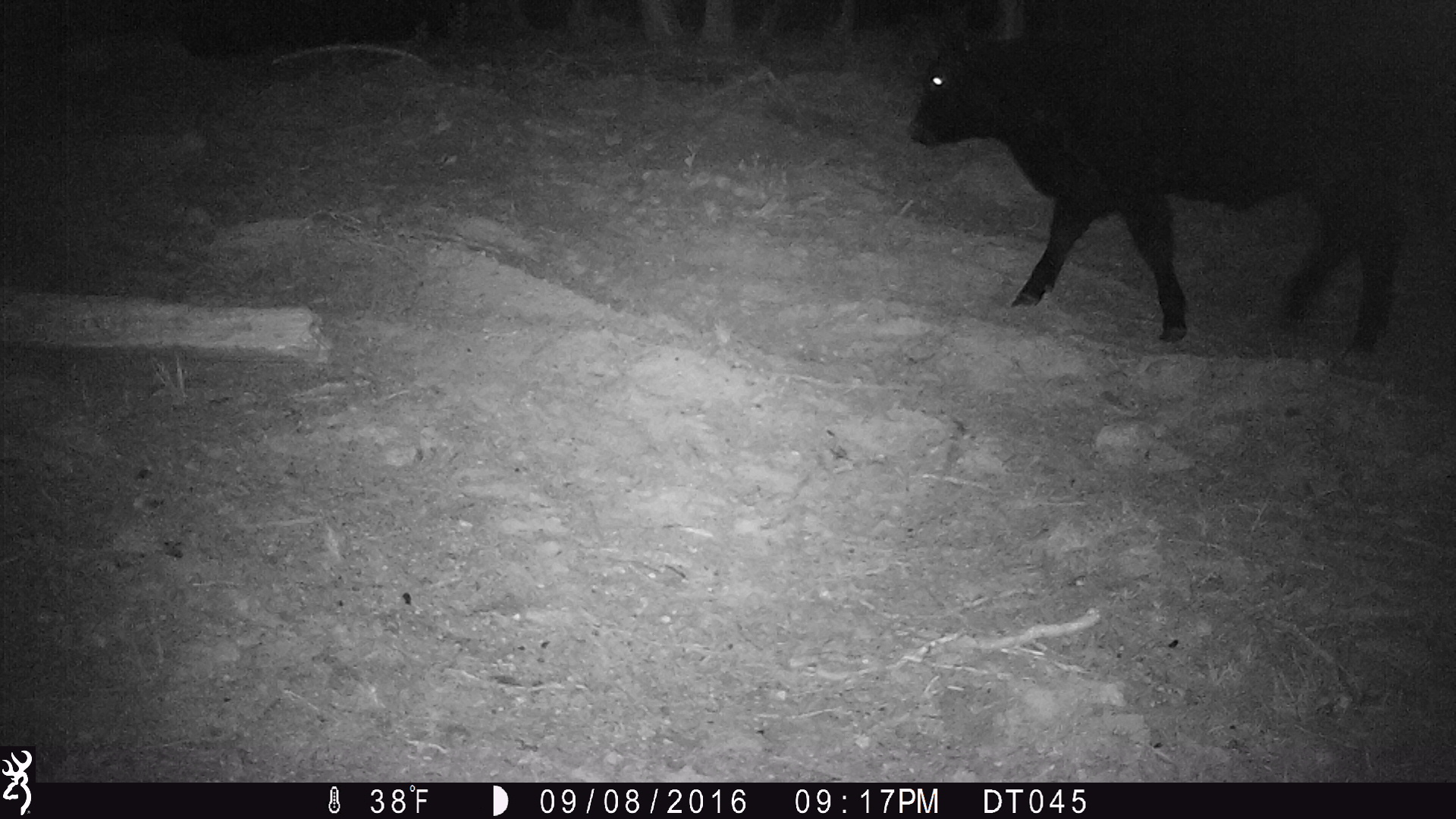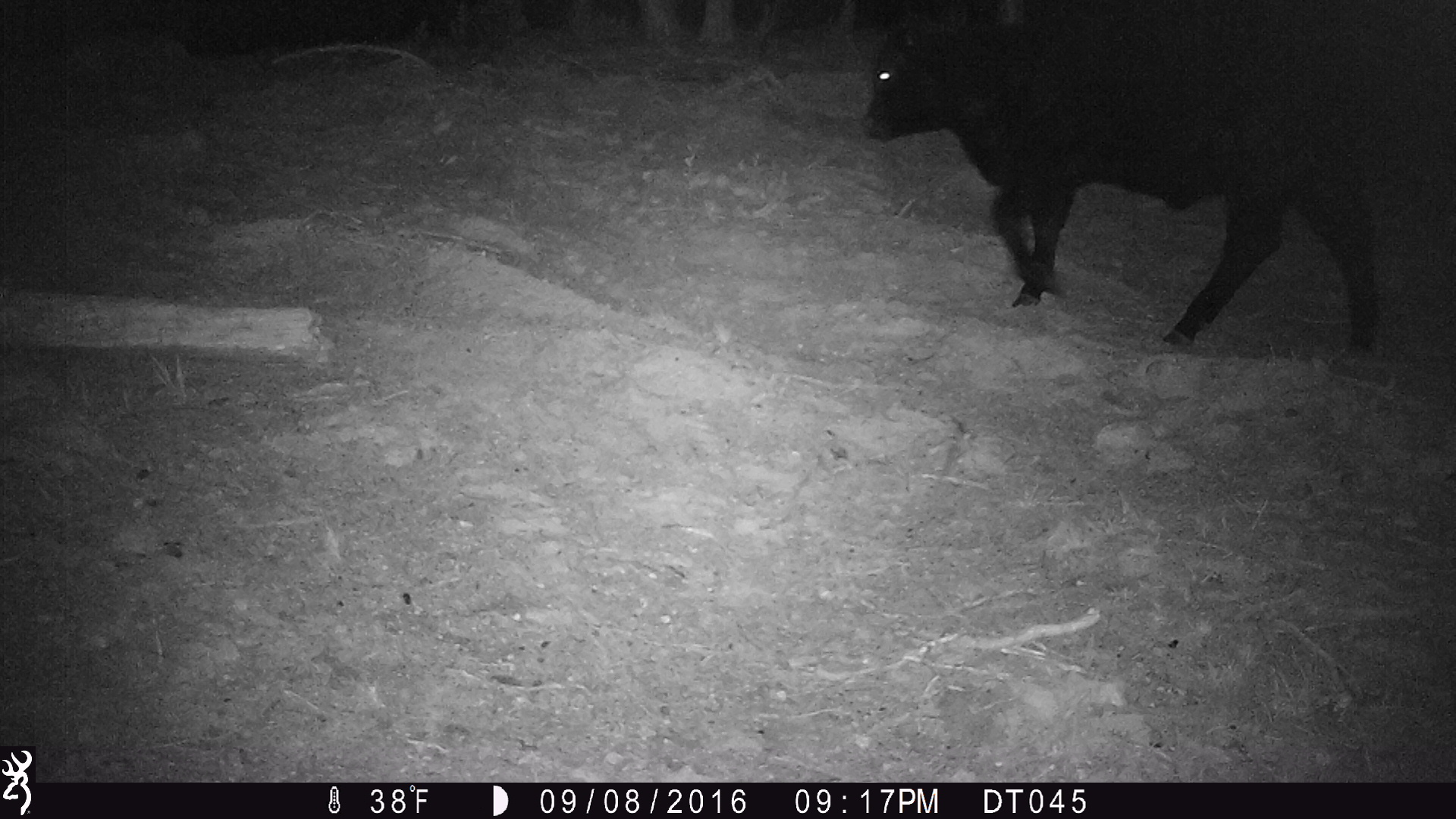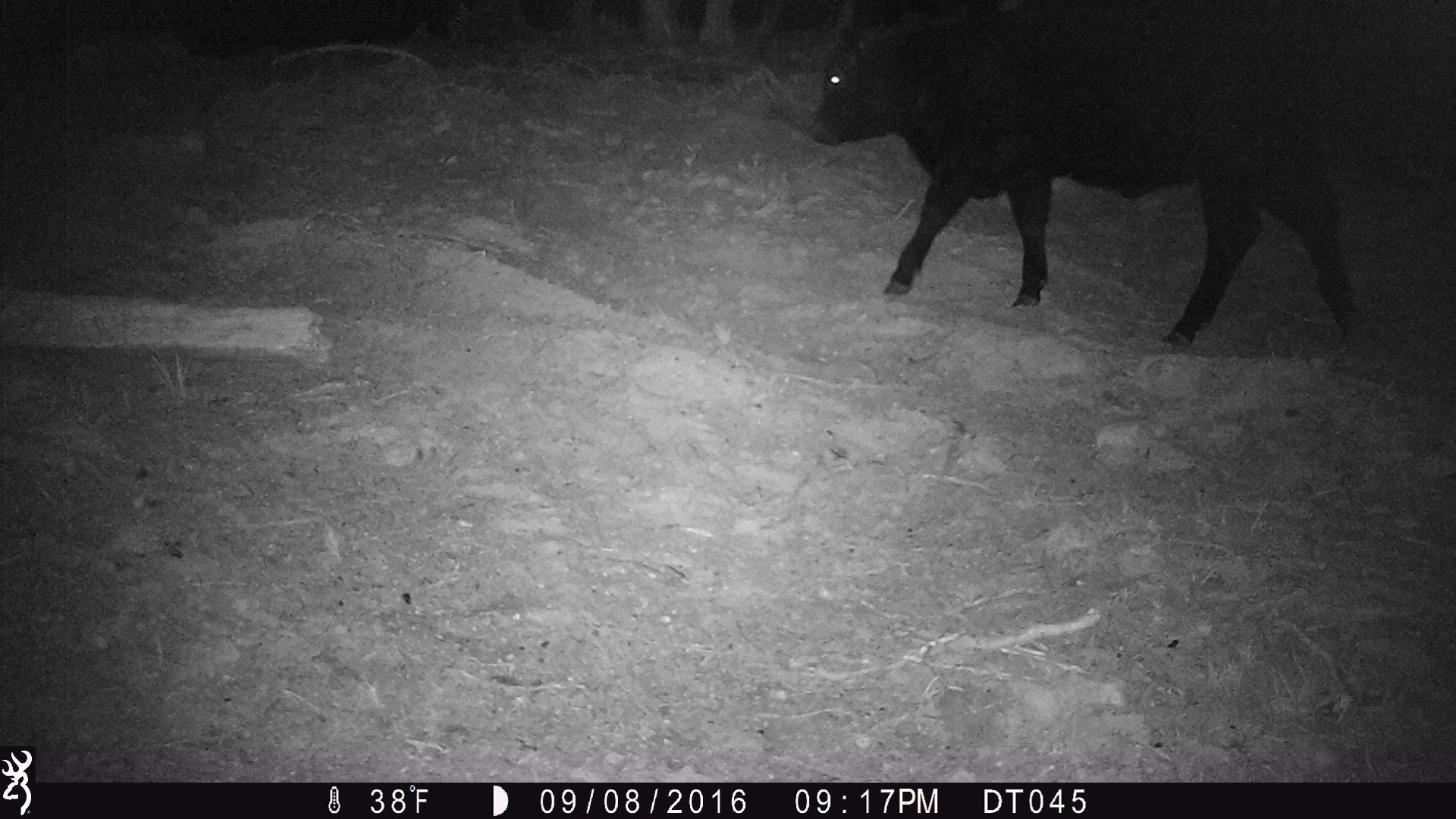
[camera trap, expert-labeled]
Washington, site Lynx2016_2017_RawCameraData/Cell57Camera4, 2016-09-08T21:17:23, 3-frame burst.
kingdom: Animalia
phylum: Chordata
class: Mammalia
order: Artiodactyla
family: Bovidae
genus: Bos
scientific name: Bos taurus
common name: domestic cattle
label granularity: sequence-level